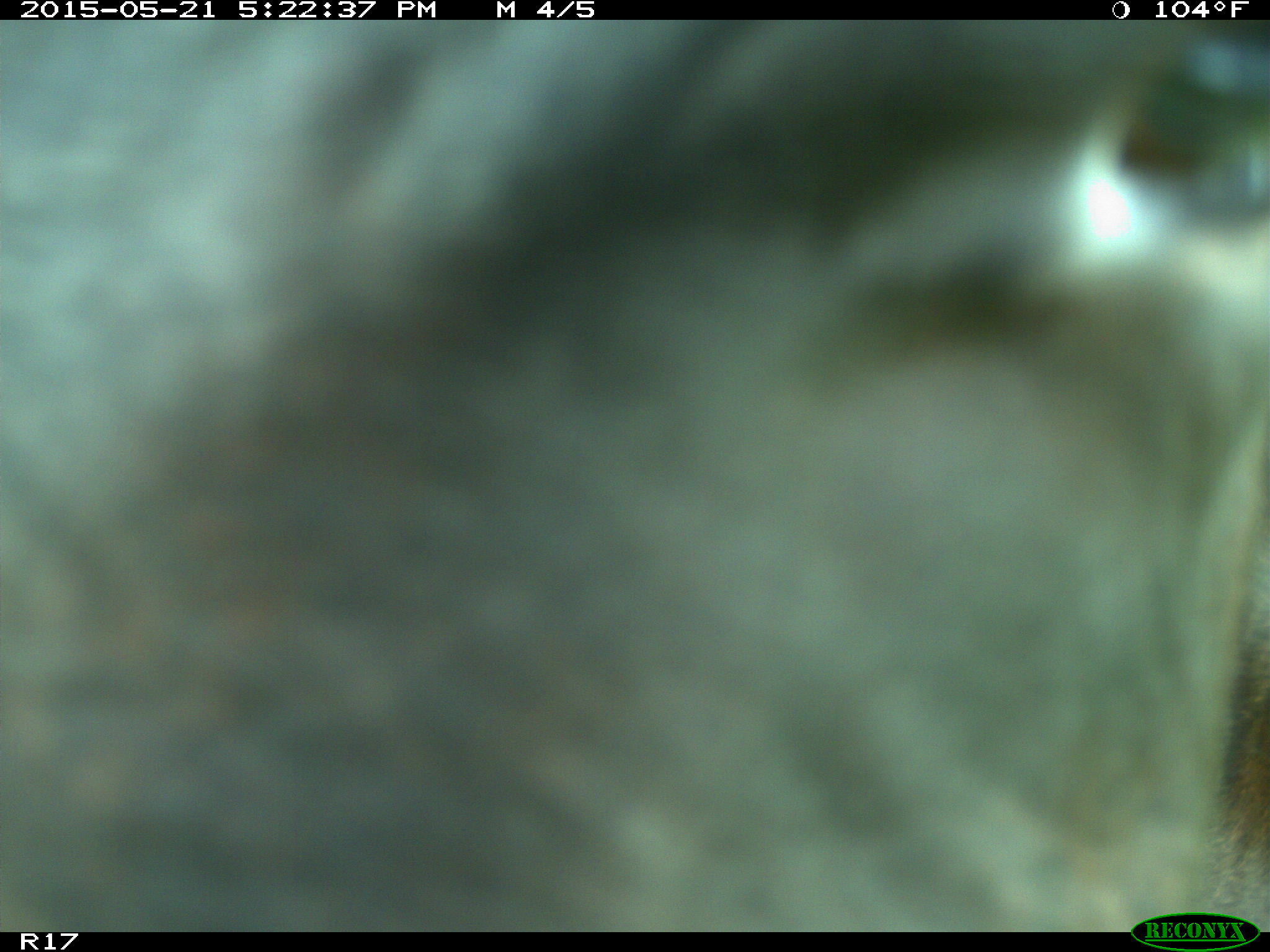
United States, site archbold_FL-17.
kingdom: Animalia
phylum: Chordata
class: Mammalia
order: Artiodactyla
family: Bovidae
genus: Bos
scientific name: Bos taurus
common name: domestic cow